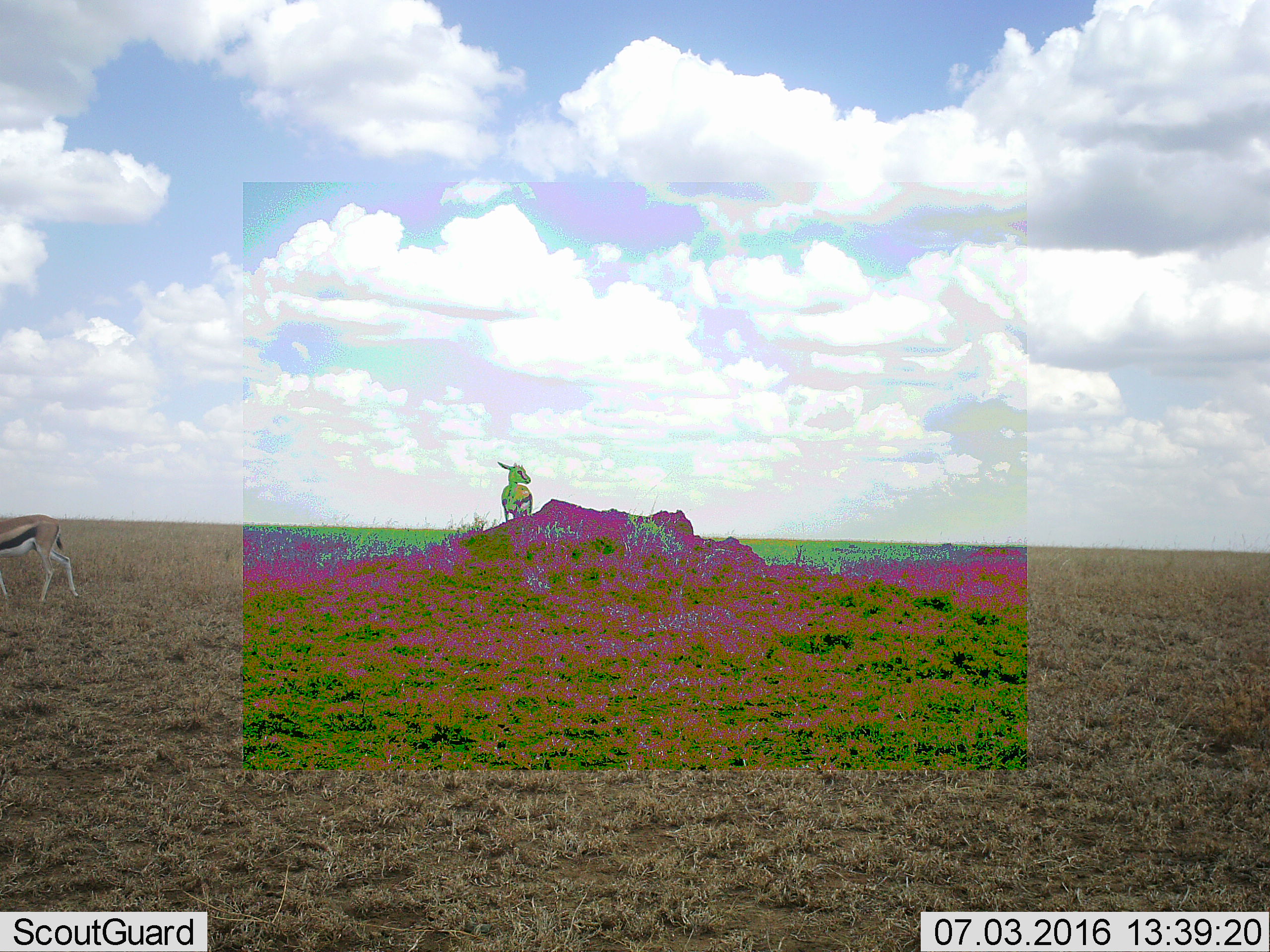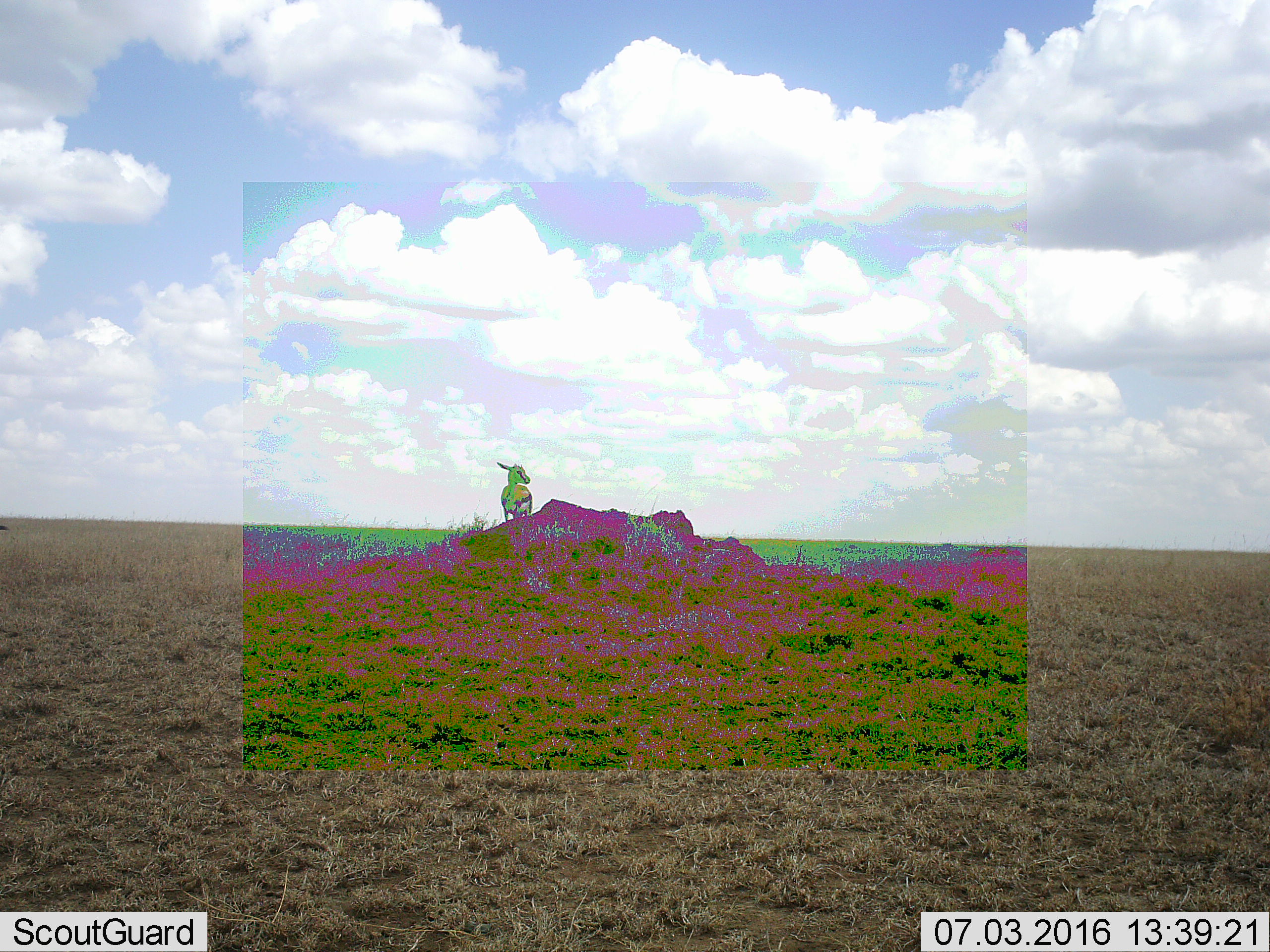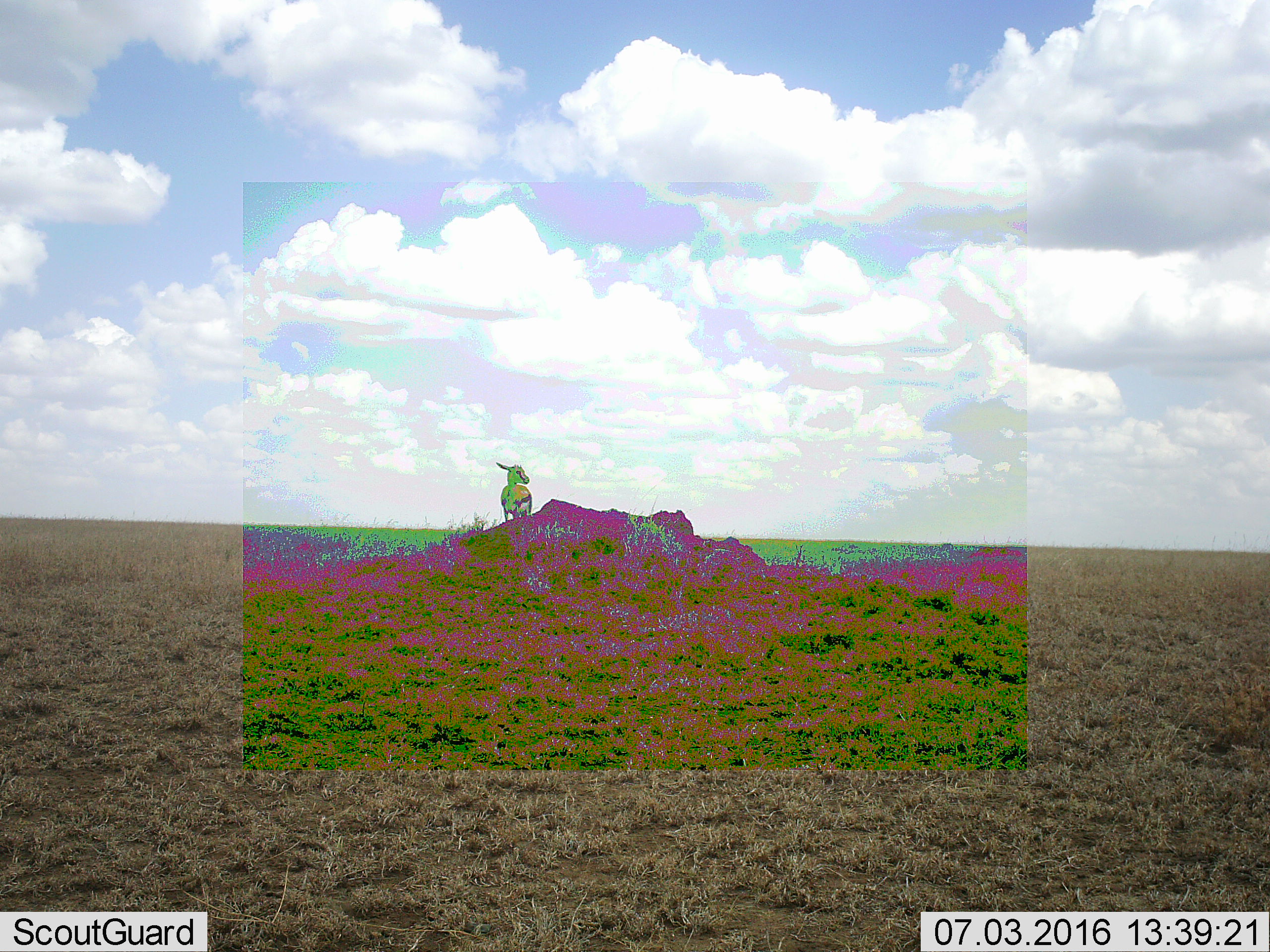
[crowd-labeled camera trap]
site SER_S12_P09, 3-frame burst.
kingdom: Animalia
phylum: Chordata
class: Mammalia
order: Artiodactyla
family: Bovidae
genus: Eudorcas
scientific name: Eudorcas thomsonii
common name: thomson's gazelle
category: gazellethomsons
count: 2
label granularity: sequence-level